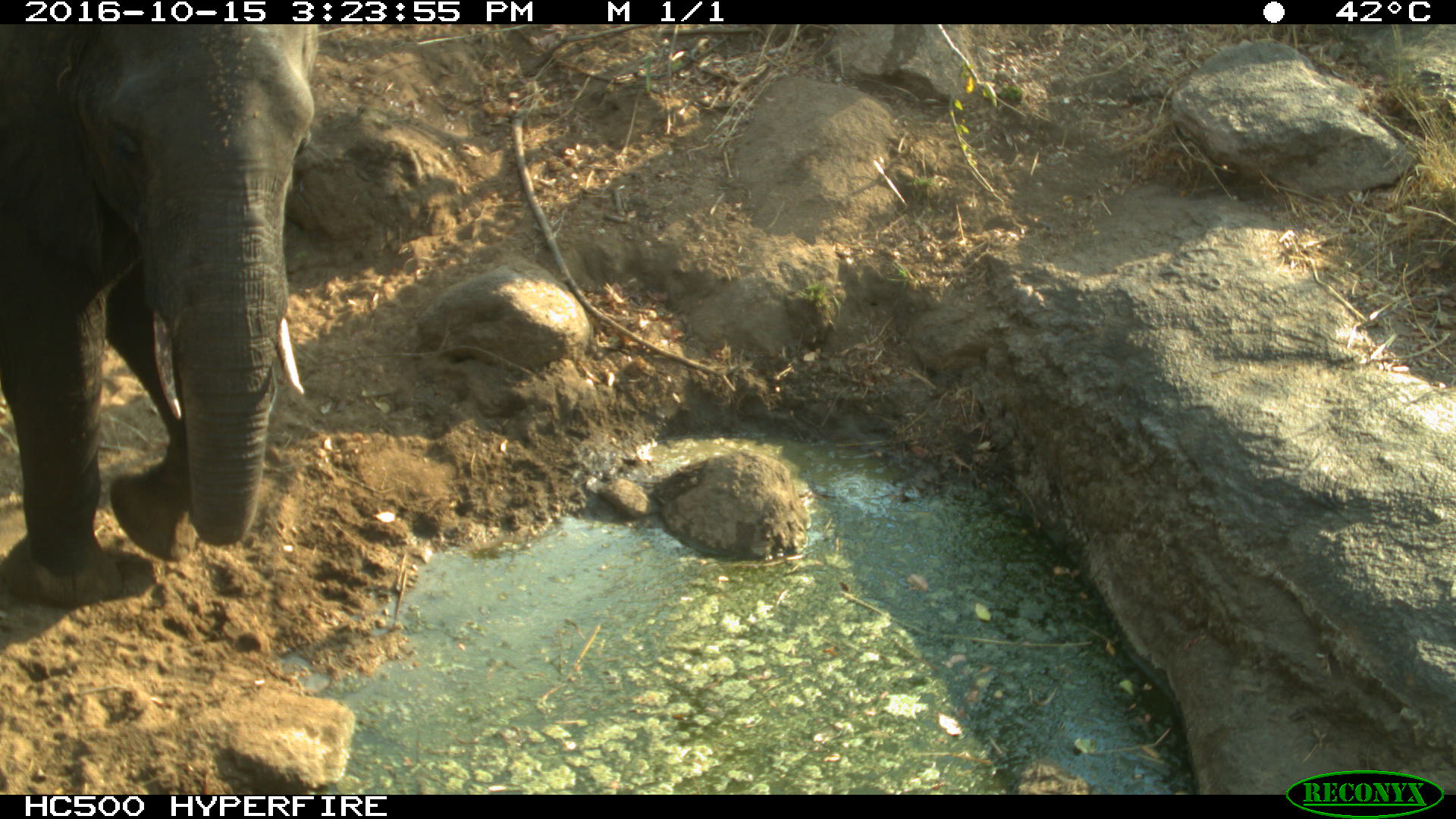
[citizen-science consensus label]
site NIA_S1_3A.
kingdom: Animalia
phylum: Chordata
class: Mammalia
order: Proboscidea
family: Elephantidae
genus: Loxodonta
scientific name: Loxodonta africana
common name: african bush elephant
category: elephant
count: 1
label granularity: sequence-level